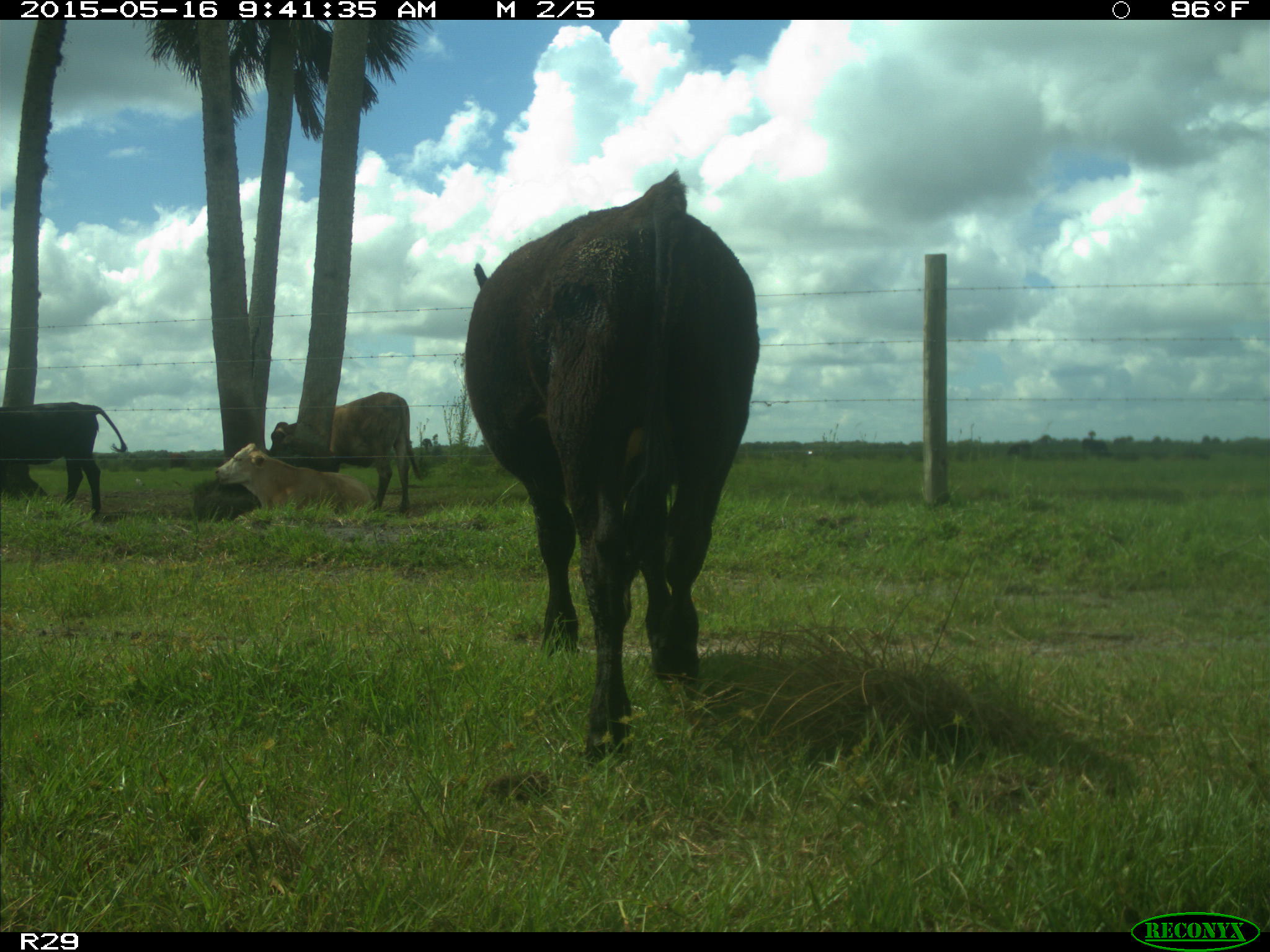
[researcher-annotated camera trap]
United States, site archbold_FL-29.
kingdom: Animalia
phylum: Chordata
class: Mammalia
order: Artiodactyla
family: Bovidae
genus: Bos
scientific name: Bos taurus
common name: domestic cow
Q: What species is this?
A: Bos taurus (domestic cow).